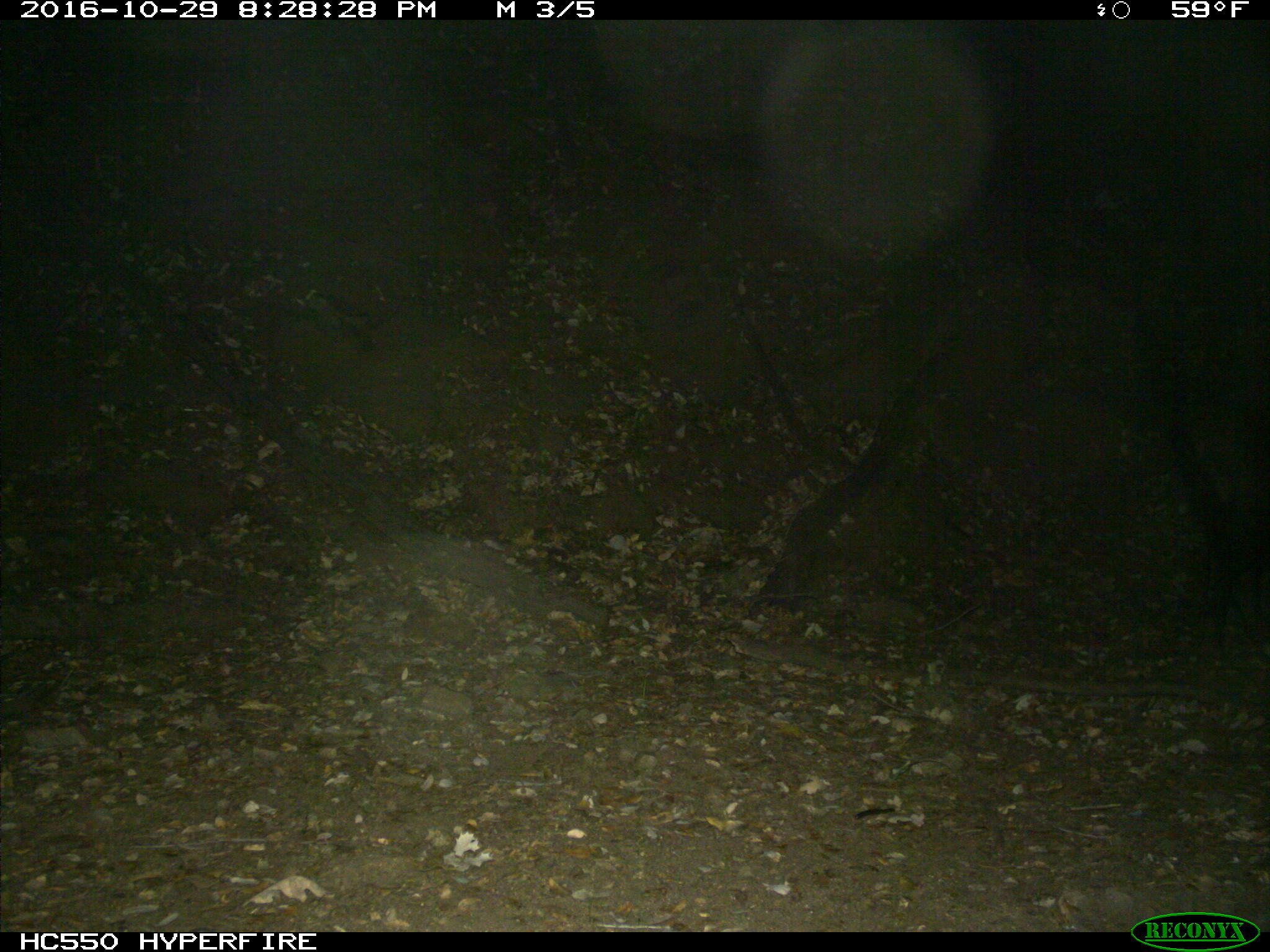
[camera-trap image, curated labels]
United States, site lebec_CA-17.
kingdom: Animalia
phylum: Chordata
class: Mammalia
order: Artiodactyla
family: Suidae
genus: Sus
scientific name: Sus scrofa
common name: wild boar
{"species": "Sus scrofa (wild boar)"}